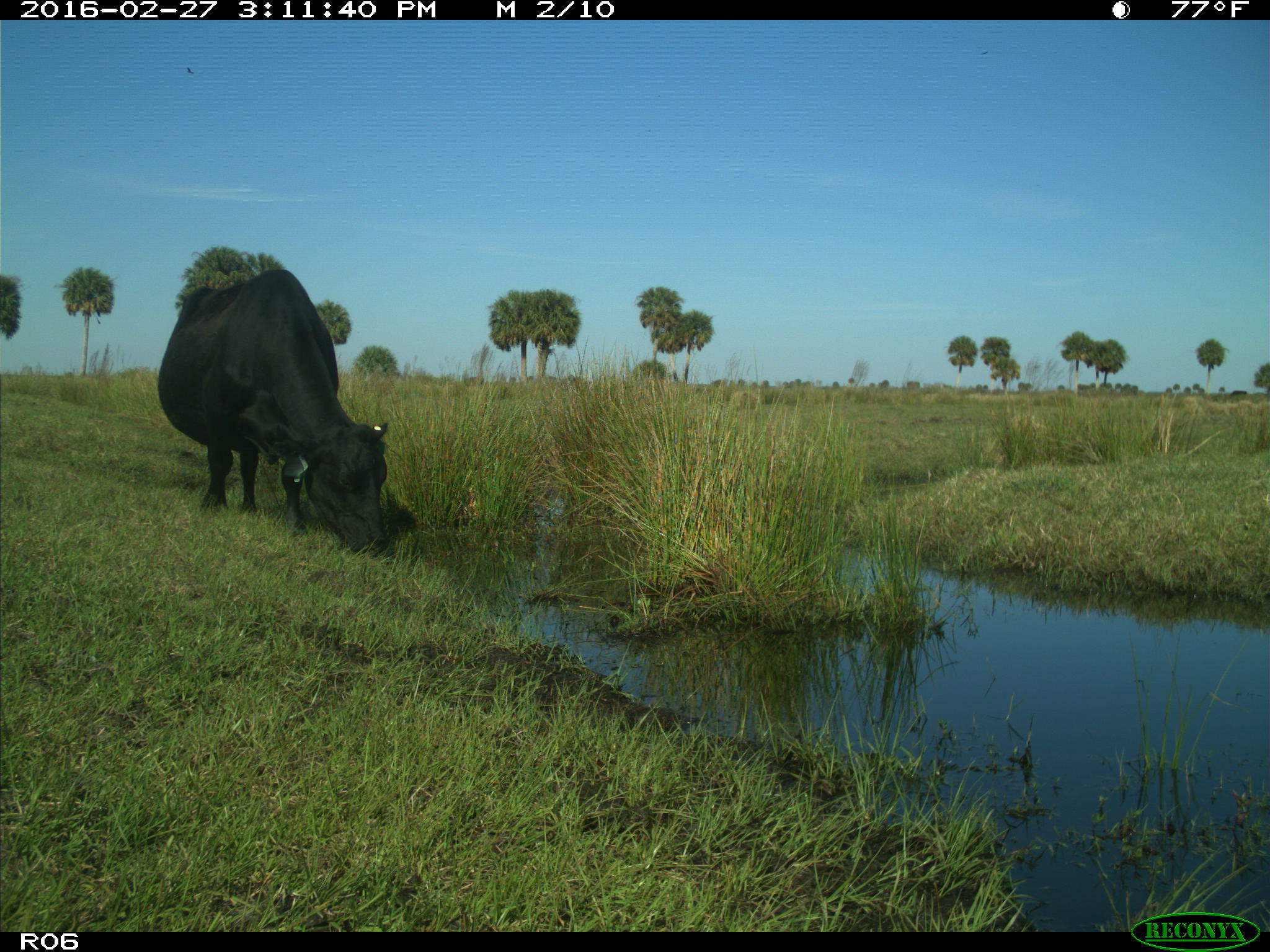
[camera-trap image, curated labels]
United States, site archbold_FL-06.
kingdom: Animalia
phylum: Chordata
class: Mammalia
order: Artiodactyla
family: Bovidae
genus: Bos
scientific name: Bos taurus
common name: domestic cow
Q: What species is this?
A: Bos taurus (domestic cow).